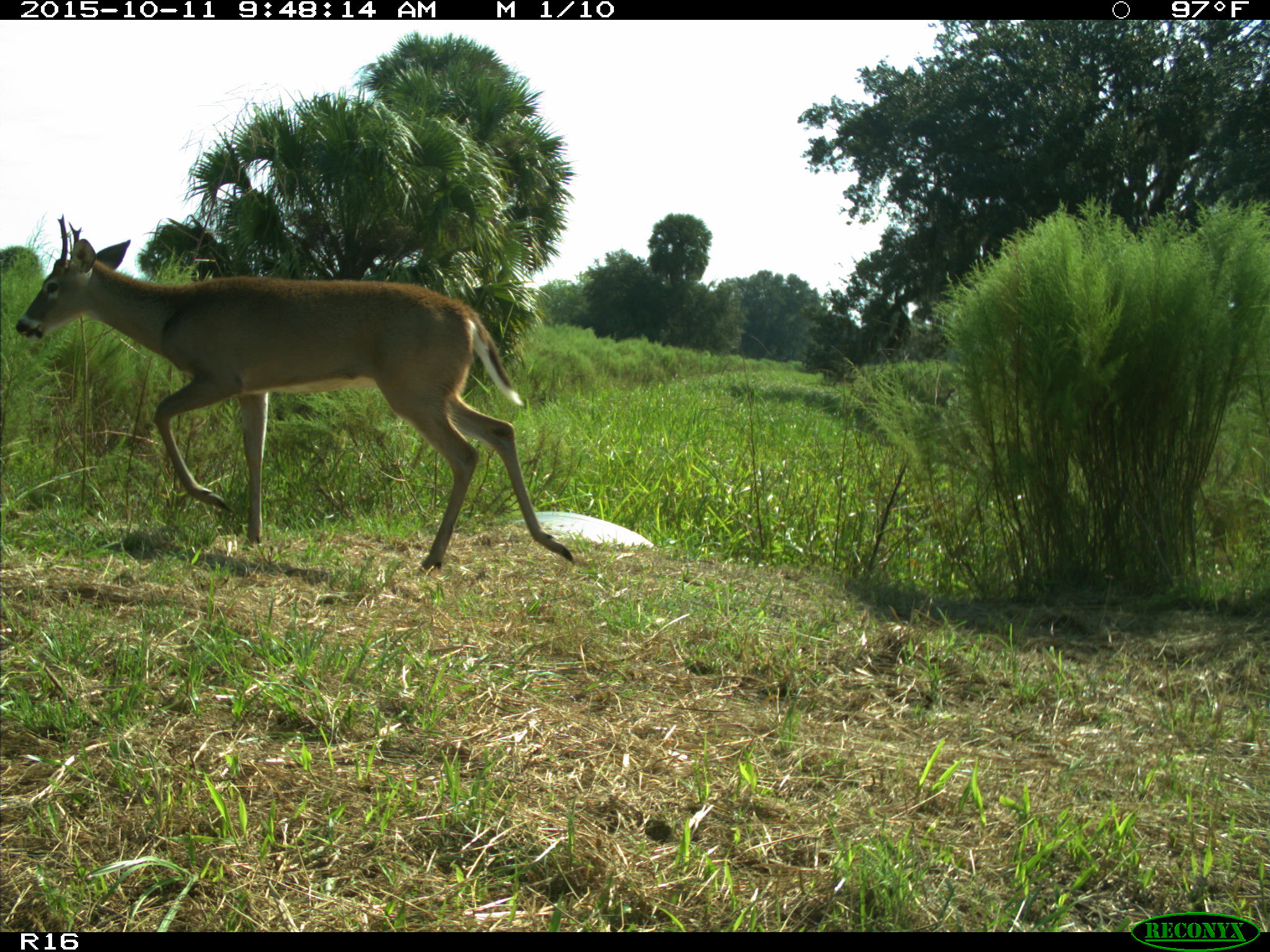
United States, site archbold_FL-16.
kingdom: Animalia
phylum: Chordata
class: Mammalia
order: Artiodactyla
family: Cervidae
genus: Odocoileus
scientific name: Odocoileus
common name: deer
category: unidentified deer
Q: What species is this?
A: Unidentified deer (deer) (Odocoileus).